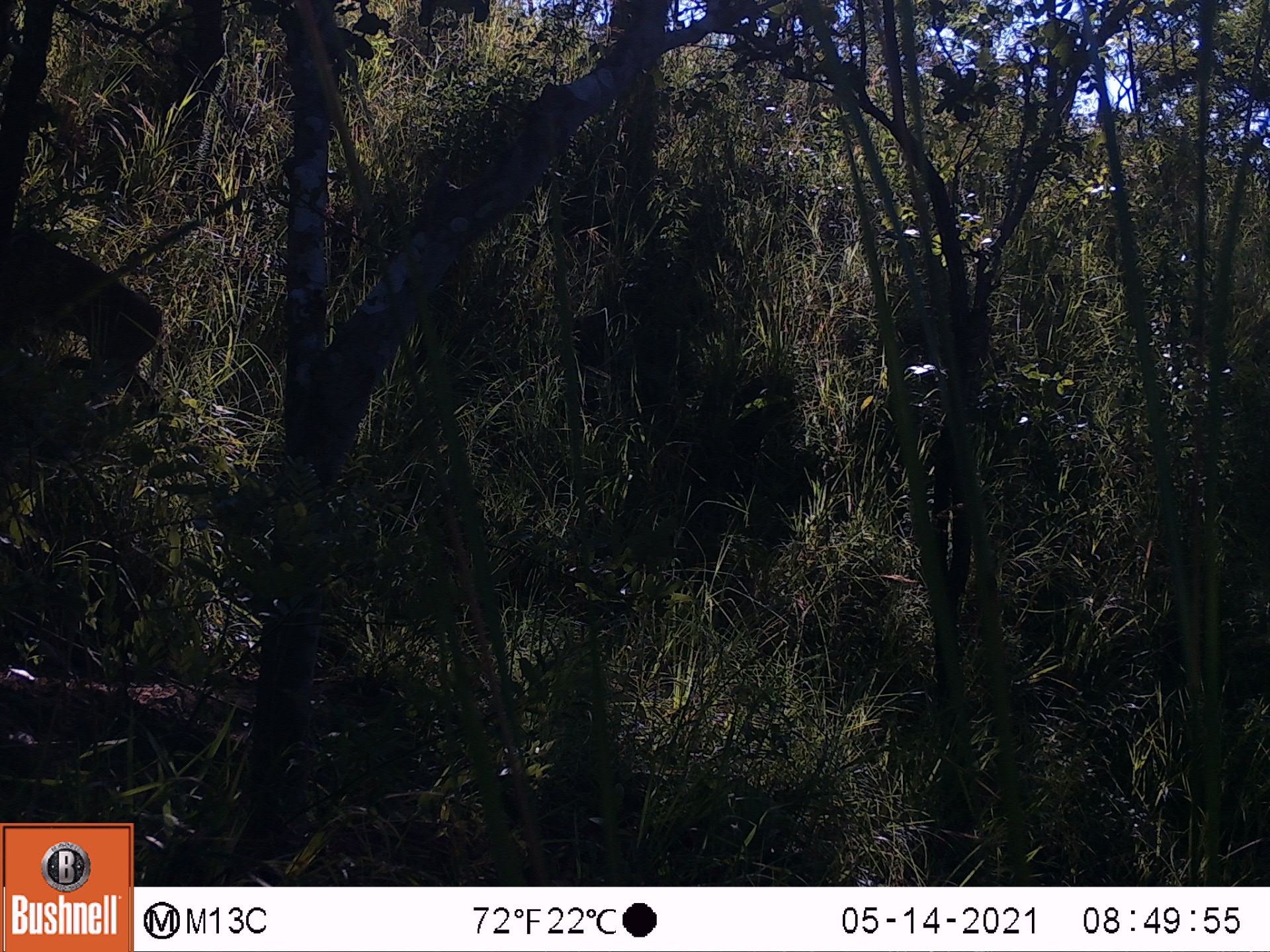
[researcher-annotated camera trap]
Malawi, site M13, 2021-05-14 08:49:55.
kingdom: Animalia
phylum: Chordata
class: Mammalia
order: Artiodactyla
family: Bovidae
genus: Sylvicapra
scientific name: Sylvicapra grimmia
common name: common duiker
Common duiker (Sylvicapra grimmia), count 1.